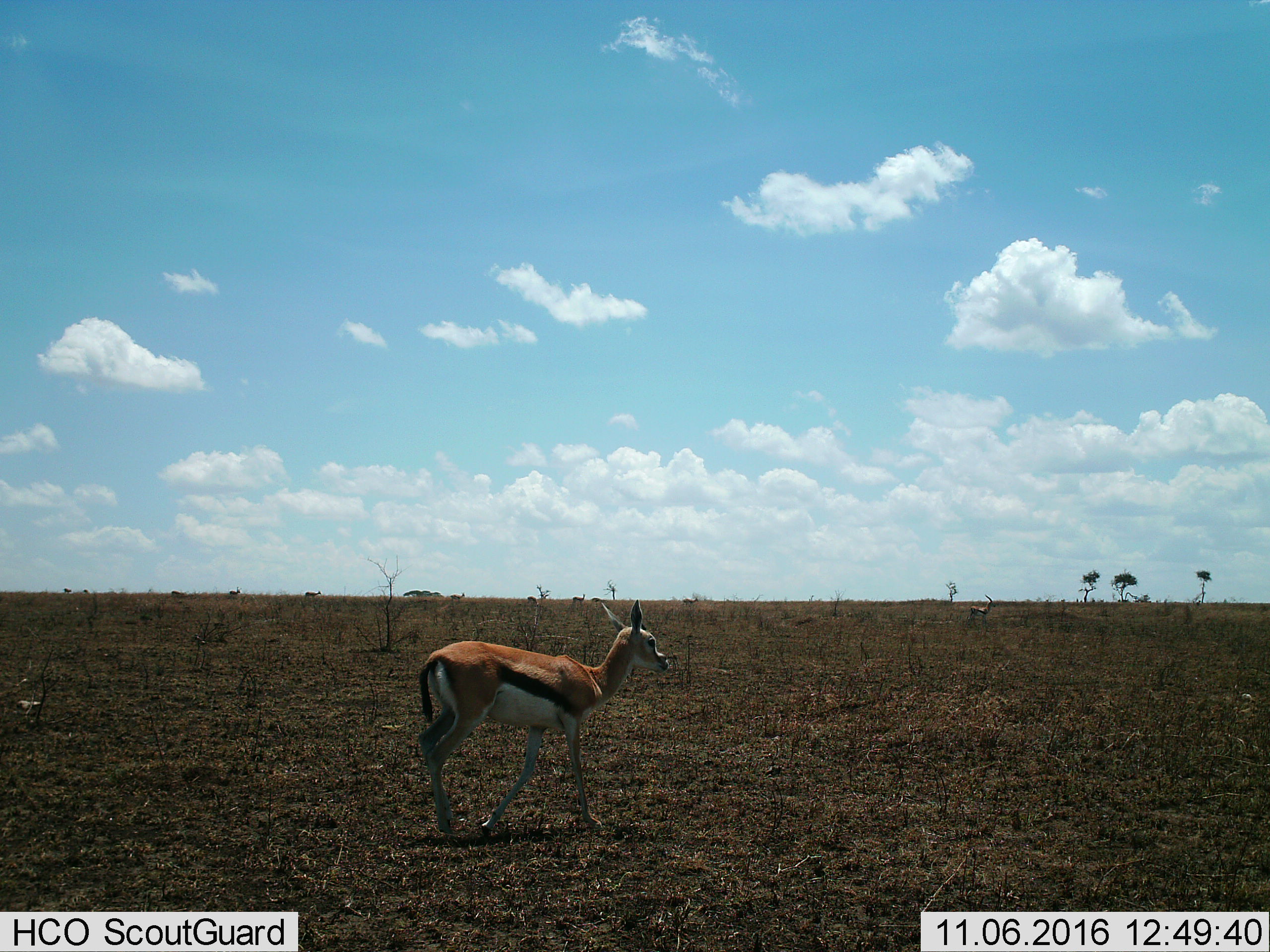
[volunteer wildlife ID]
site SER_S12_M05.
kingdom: Animalia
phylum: Chordata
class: Mammalia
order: Artiodactyla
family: Bovidae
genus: Eudorcas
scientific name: Eudorcas thomsonii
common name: thomson's gazelle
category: gazellethomsons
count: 11-50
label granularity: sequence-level